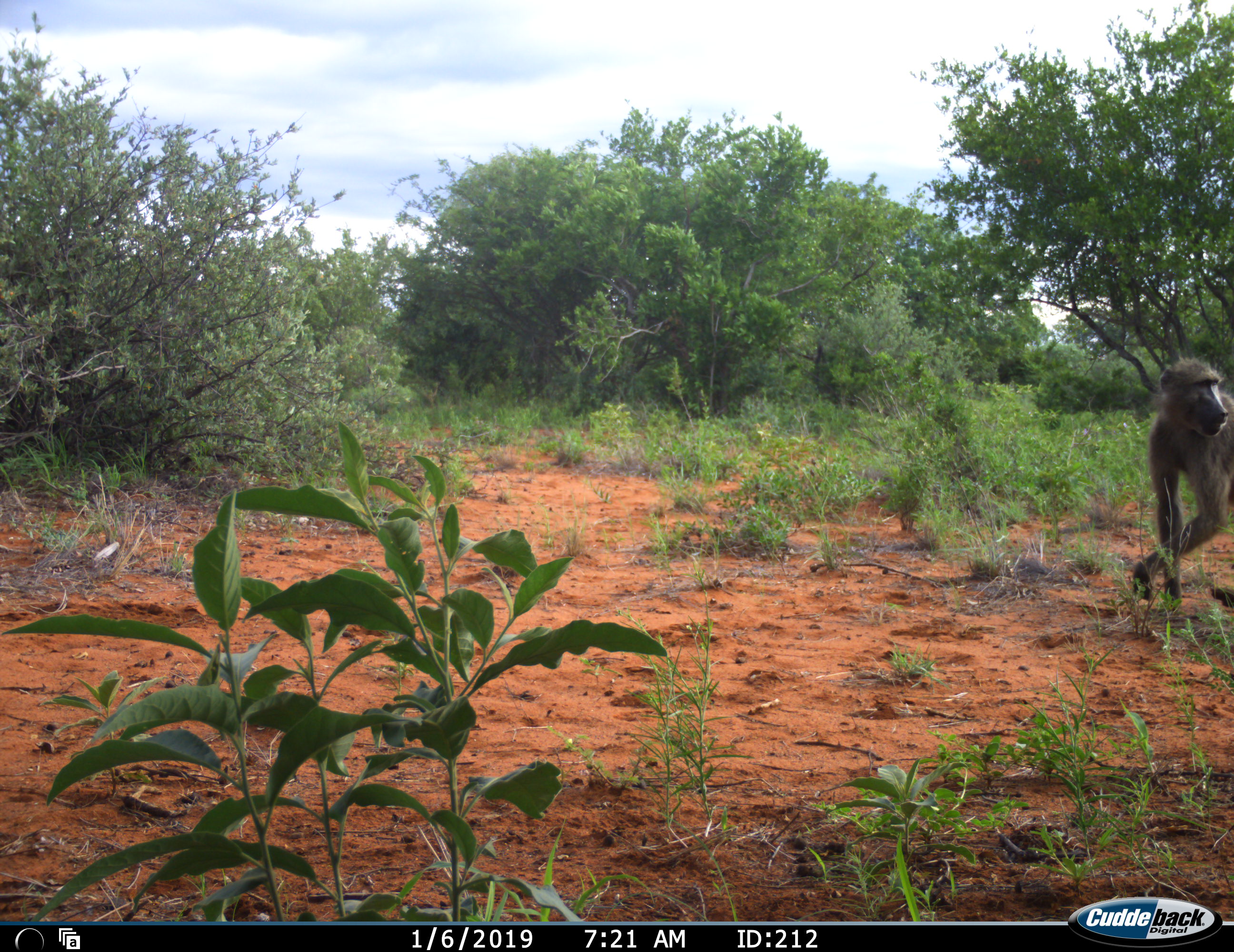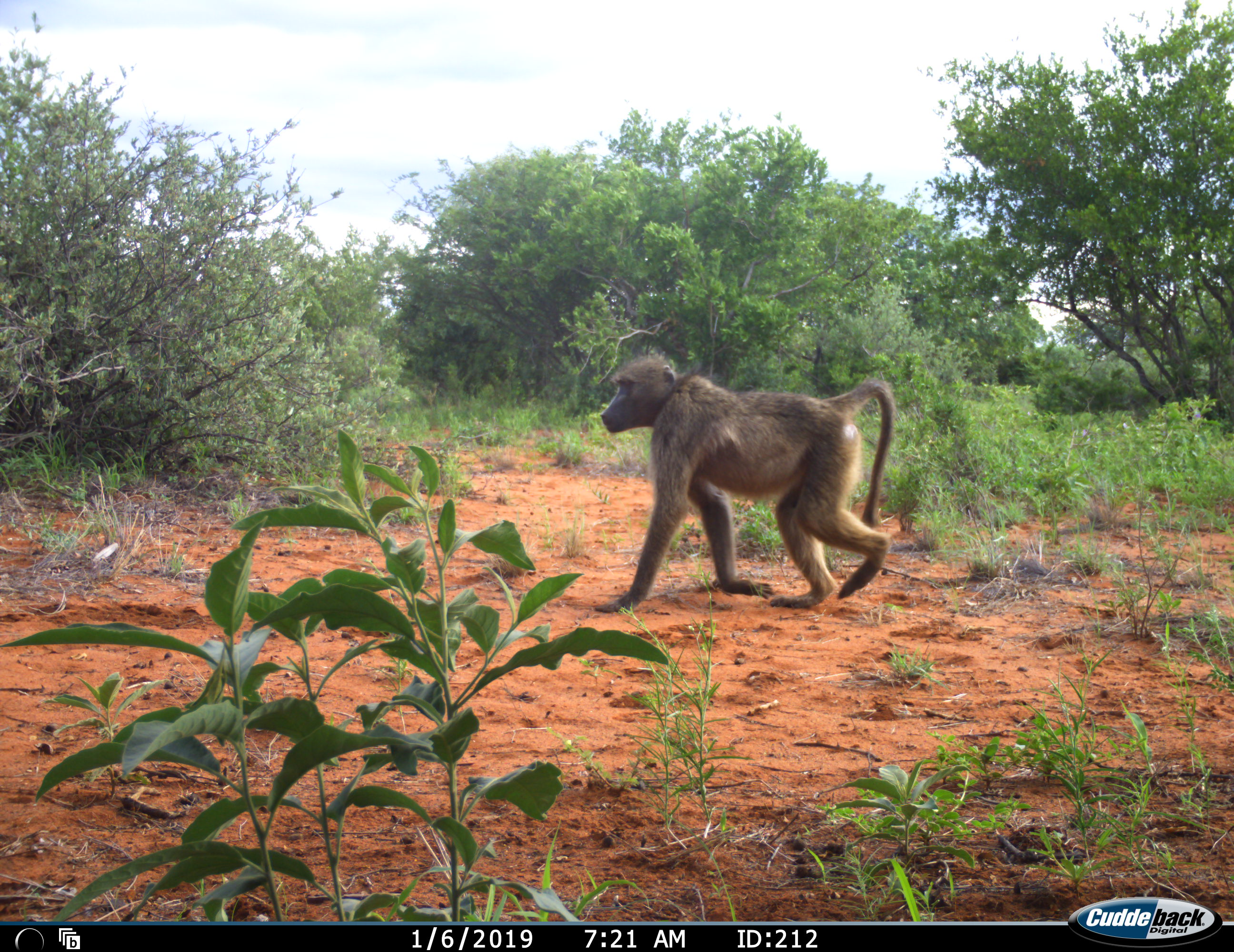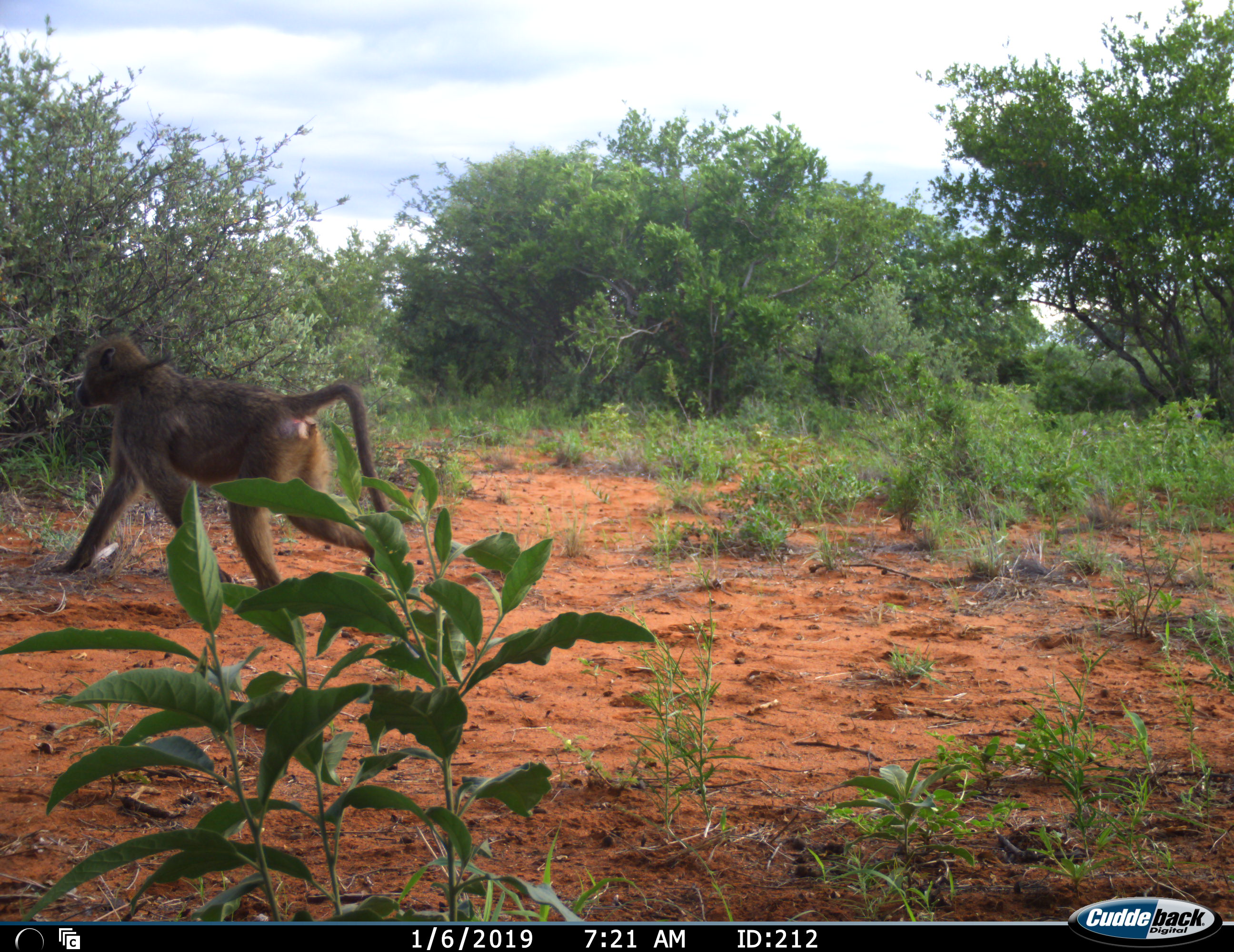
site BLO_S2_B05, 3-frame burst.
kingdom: Animalia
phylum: Chordata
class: Mammalia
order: Primates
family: Cercopithecidae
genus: Papio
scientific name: Papio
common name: baboon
Baboon (Papio), count 1. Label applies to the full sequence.